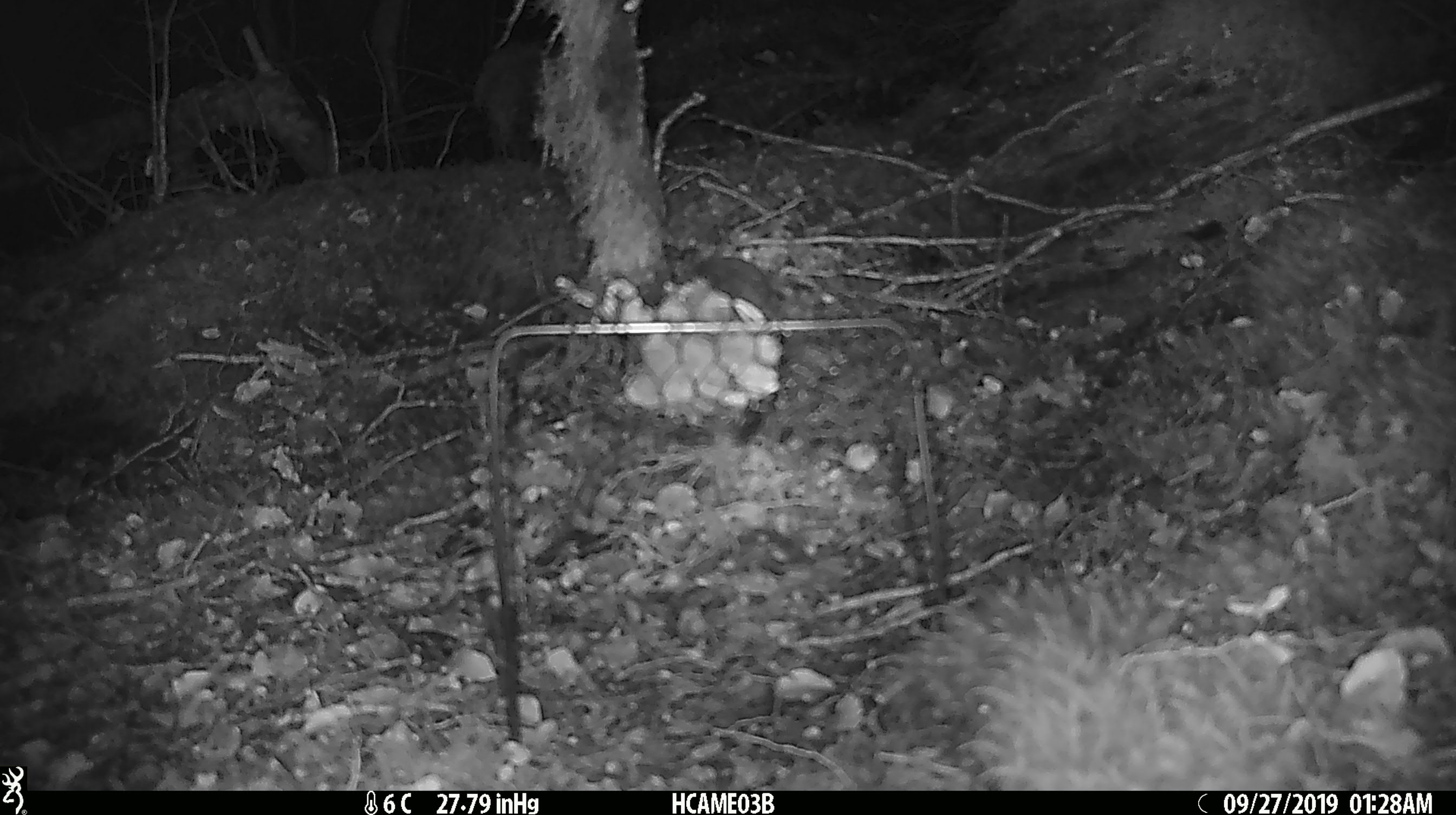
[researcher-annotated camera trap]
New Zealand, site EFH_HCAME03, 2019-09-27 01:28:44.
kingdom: Animalia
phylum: Chordata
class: Mammalia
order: Rodentia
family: Muridae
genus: Mus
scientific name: Mus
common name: mouse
Mouse (Mus).